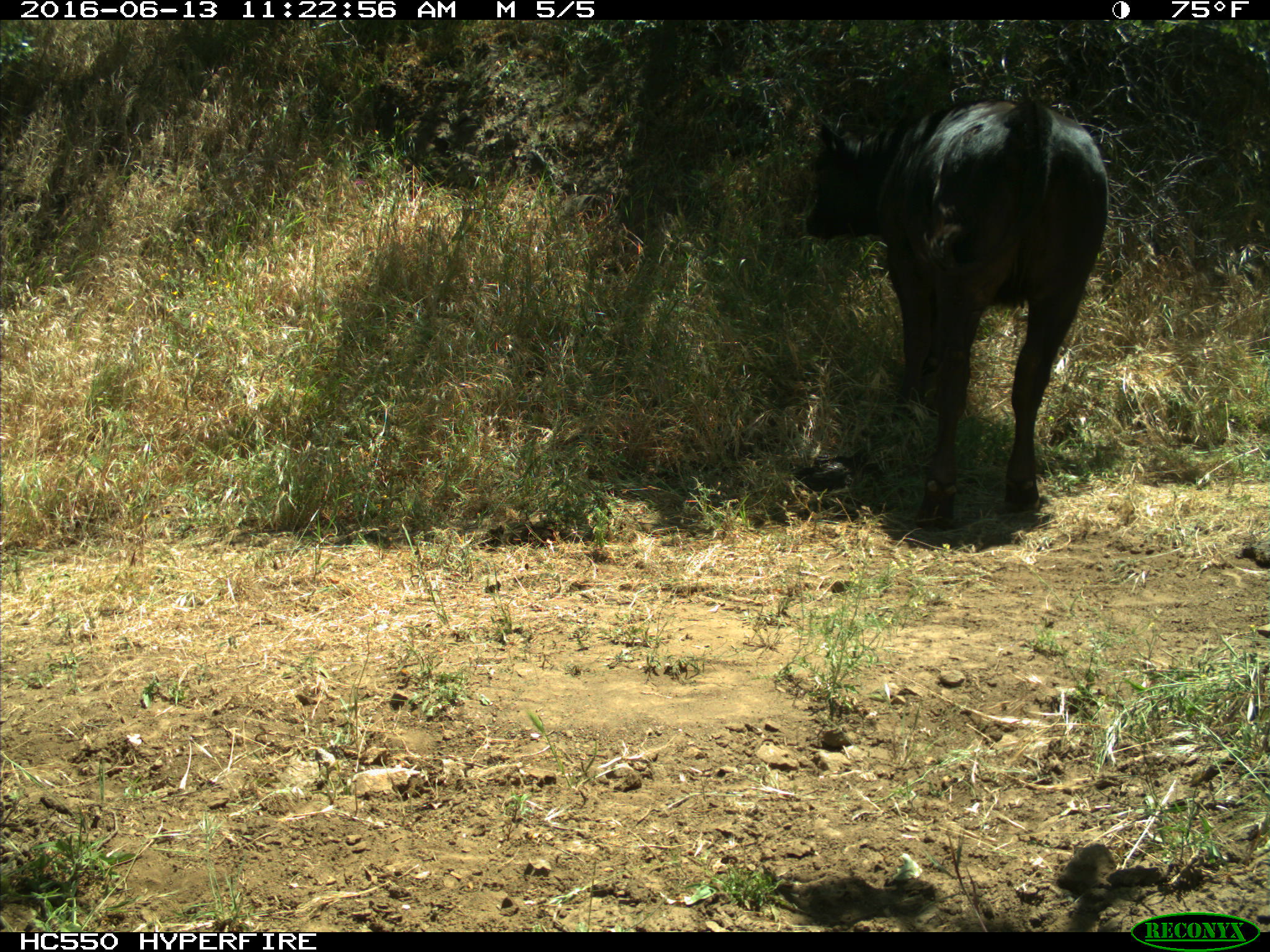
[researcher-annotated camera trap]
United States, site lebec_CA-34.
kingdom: Animalia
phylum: Chordata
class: Mammalia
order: Artiodactyla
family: Bovidae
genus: Bos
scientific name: Bos taurus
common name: domestic cow